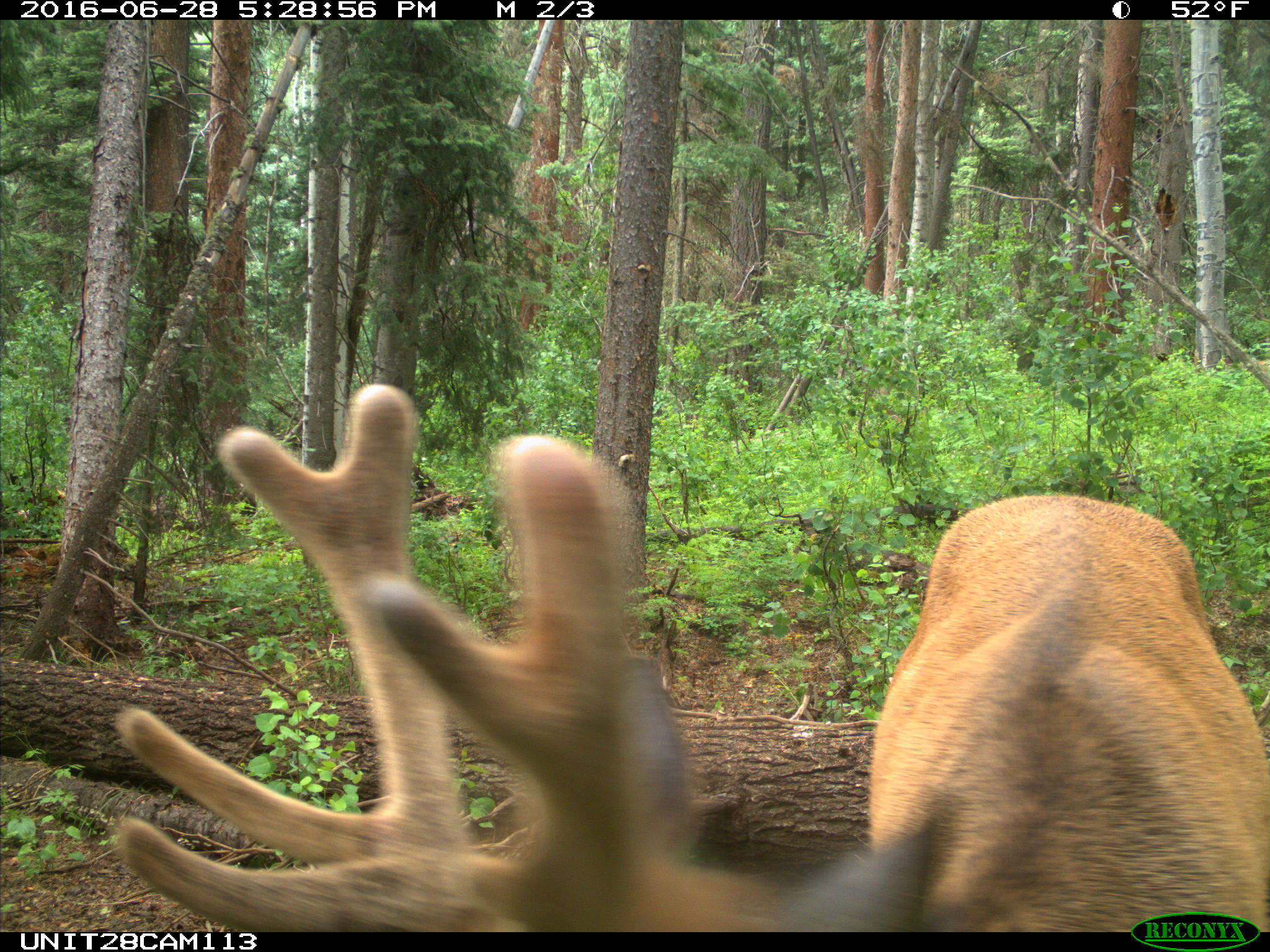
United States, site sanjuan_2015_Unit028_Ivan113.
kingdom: Animalia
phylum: Chordata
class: Mammalia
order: Artiodactyla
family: Cervidae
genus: Cervus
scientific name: Cervus elaphus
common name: red deer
Cervus elaphus (red deer).